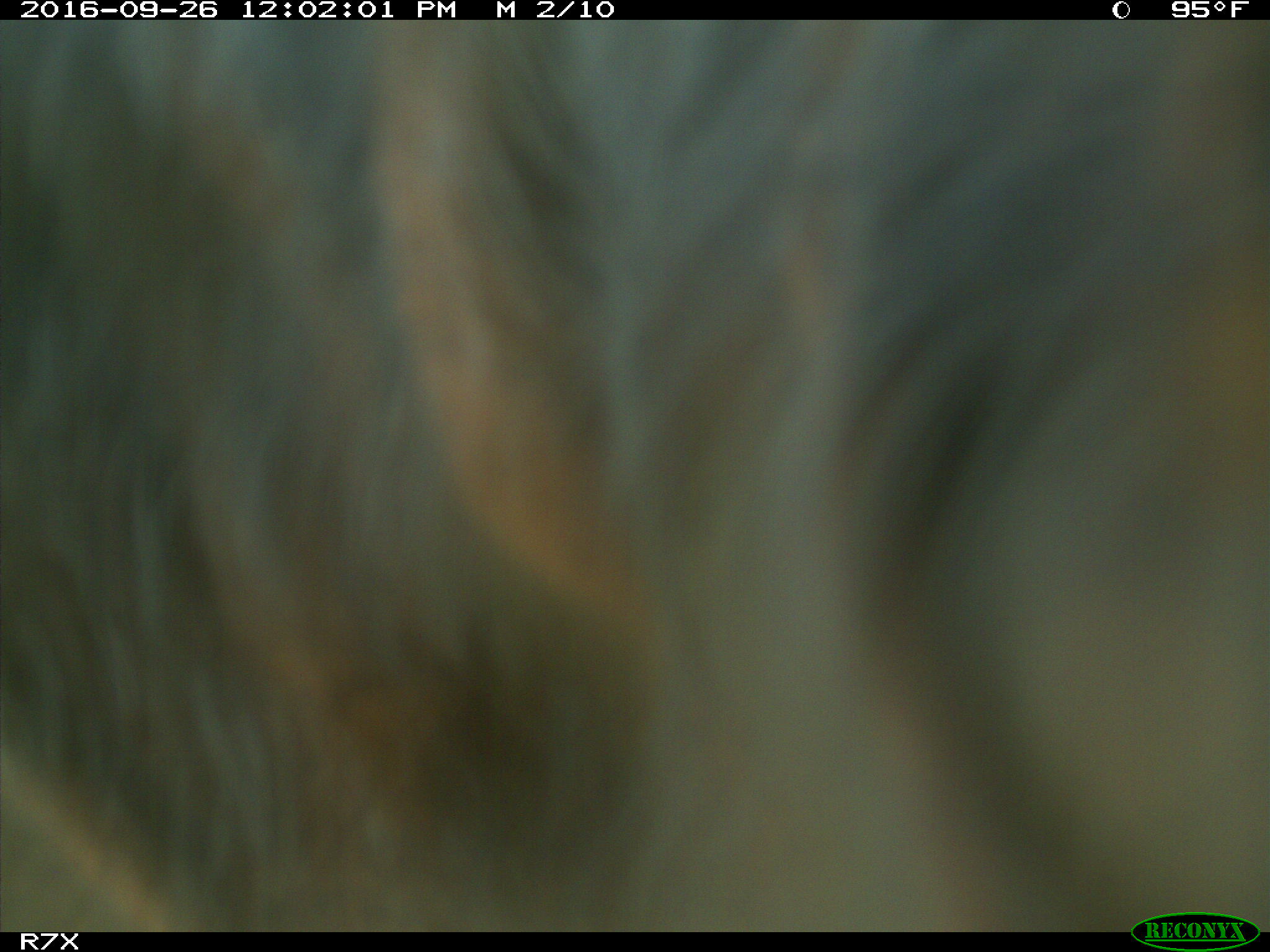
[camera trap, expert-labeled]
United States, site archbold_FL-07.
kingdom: Animalia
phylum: Chordata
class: Mammalia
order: Artiodactyla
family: Bovidae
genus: Bos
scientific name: Bos taurus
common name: domestic cow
Bos taurus (domestic cow).